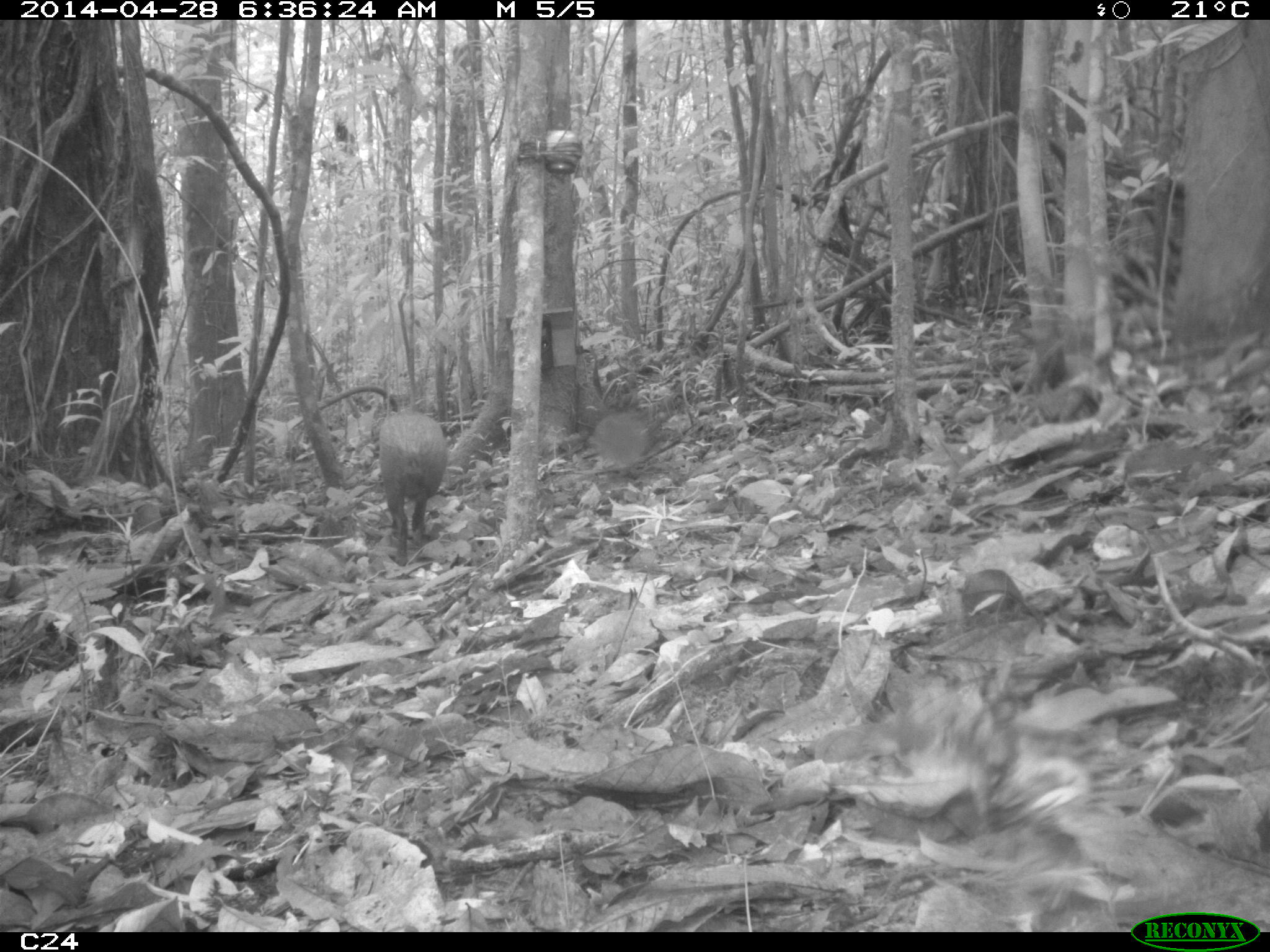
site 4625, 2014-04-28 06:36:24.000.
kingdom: Animalia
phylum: Chordata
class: Mammalia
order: Rodentia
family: Dasyproctidae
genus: Dasyprocta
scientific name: Dasyprocta leporina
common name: red-rumped agouti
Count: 1.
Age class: adult.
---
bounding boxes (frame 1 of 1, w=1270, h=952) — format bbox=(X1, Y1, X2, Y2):
dasyprocta leporina: bbox=(377, 408, 445, 566)